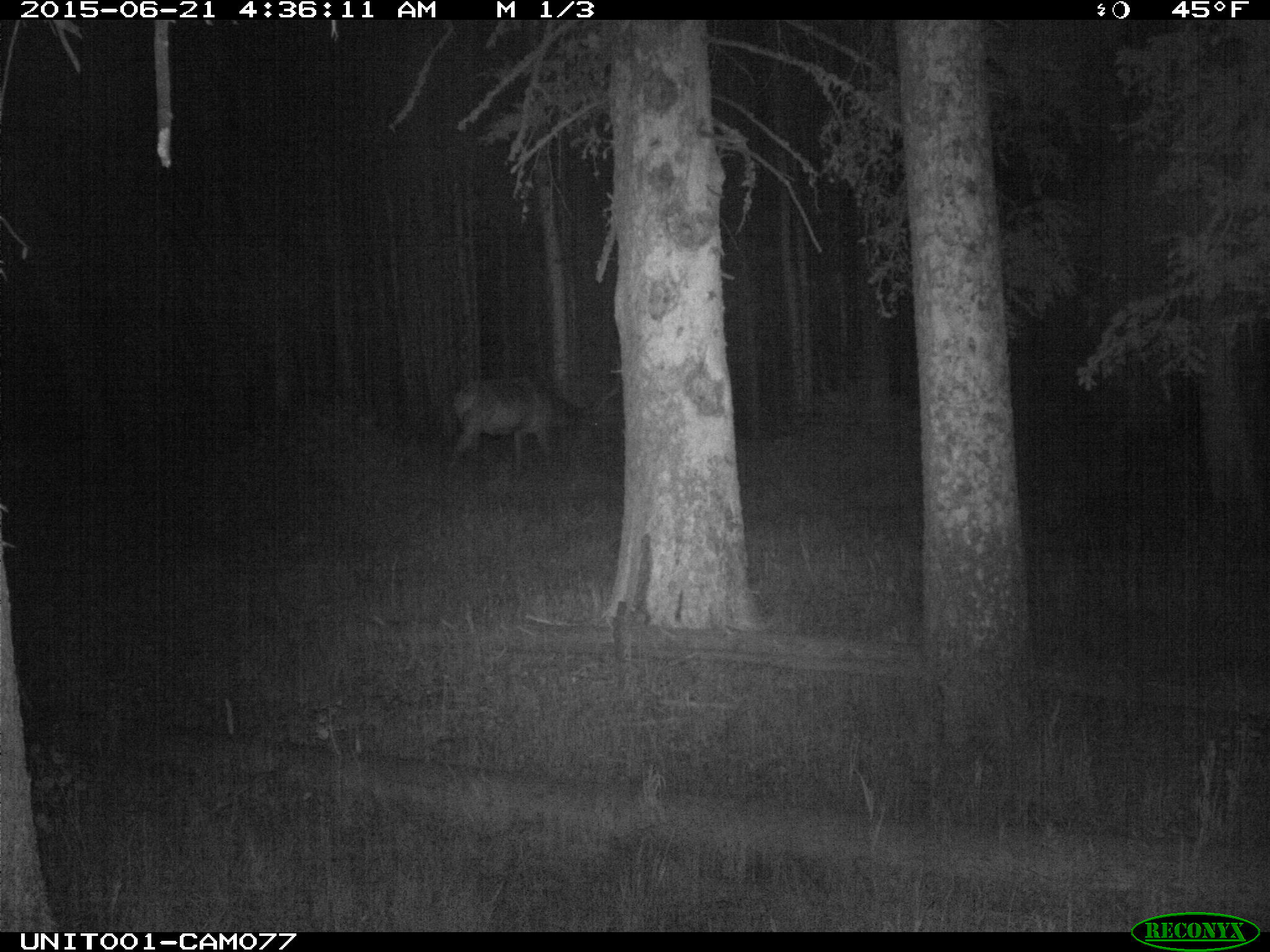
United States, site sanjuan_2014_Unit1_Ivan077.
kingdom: Animalia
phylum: Chordata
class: Mammalia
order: Artiodactyla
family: Cervidae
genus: Cervus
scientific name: Cervus elaphus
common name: red deer